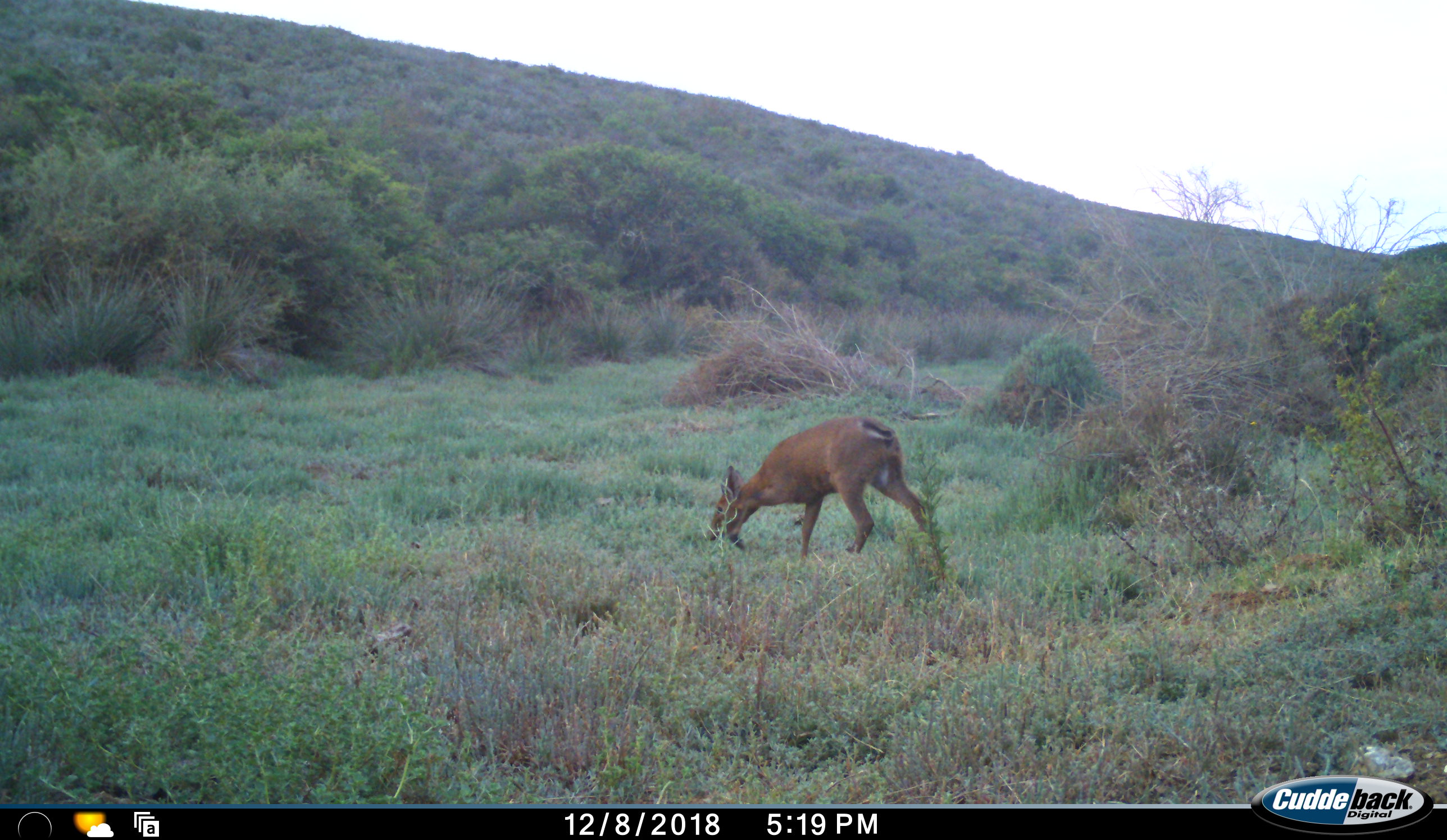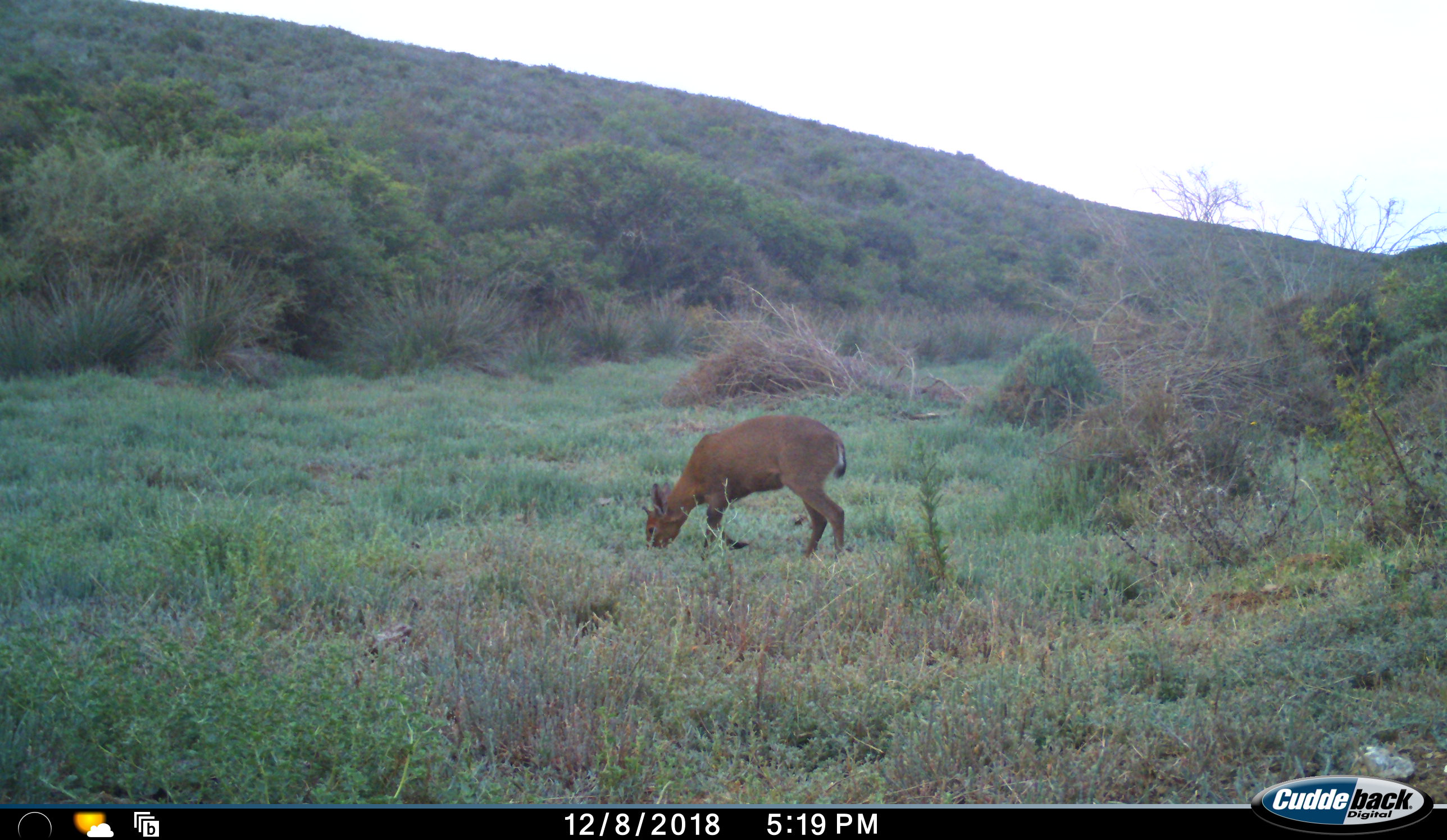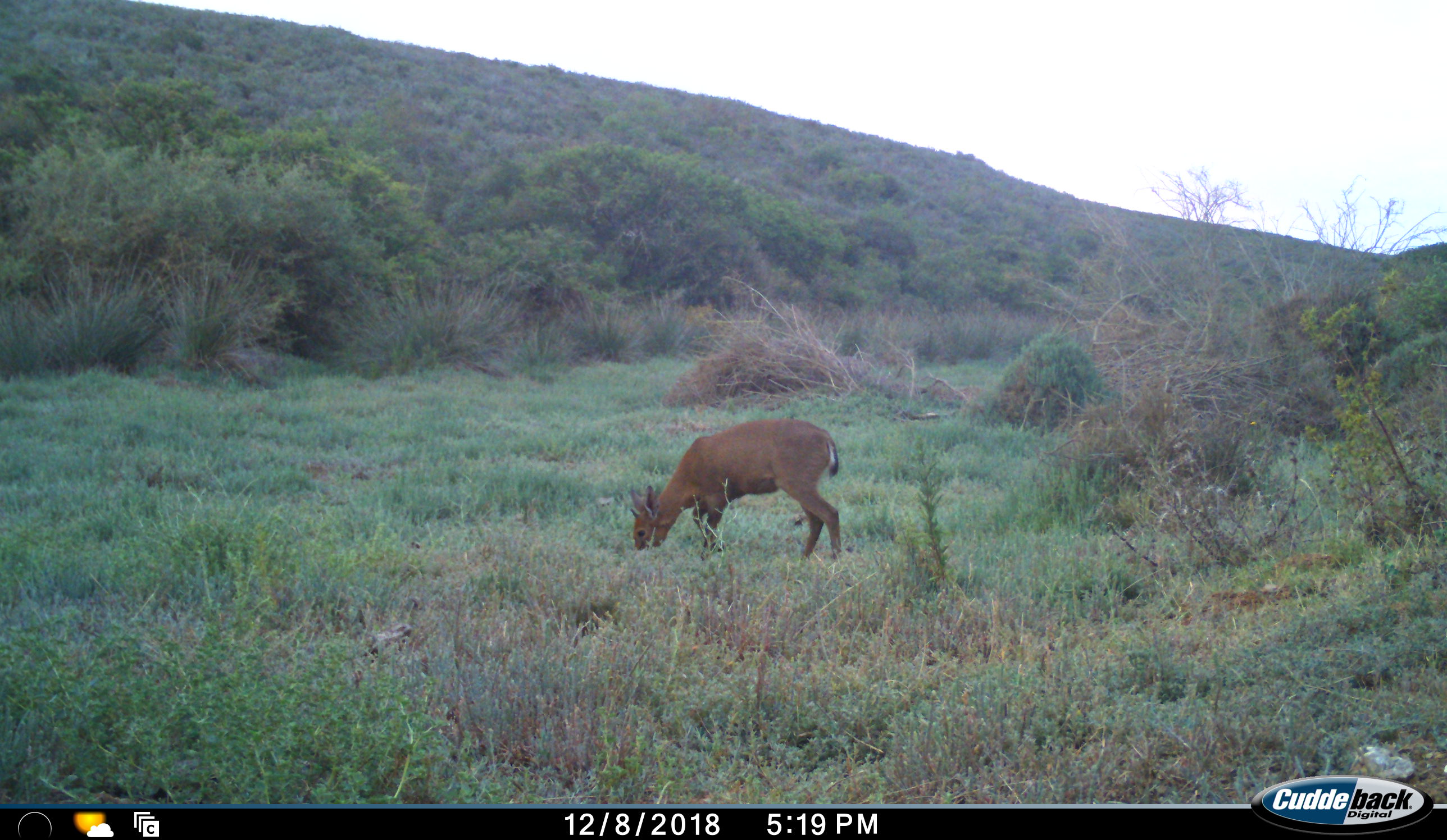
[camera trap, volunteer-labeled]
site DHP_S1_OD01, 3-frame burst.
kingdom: Animalia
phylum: Chordata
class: Mammalia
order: Artiodactyla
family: Bovidae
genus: Sylvicapra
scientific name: Sylvicapra grimmia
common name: common duiker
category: duikercommongrey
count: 1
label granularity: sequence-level